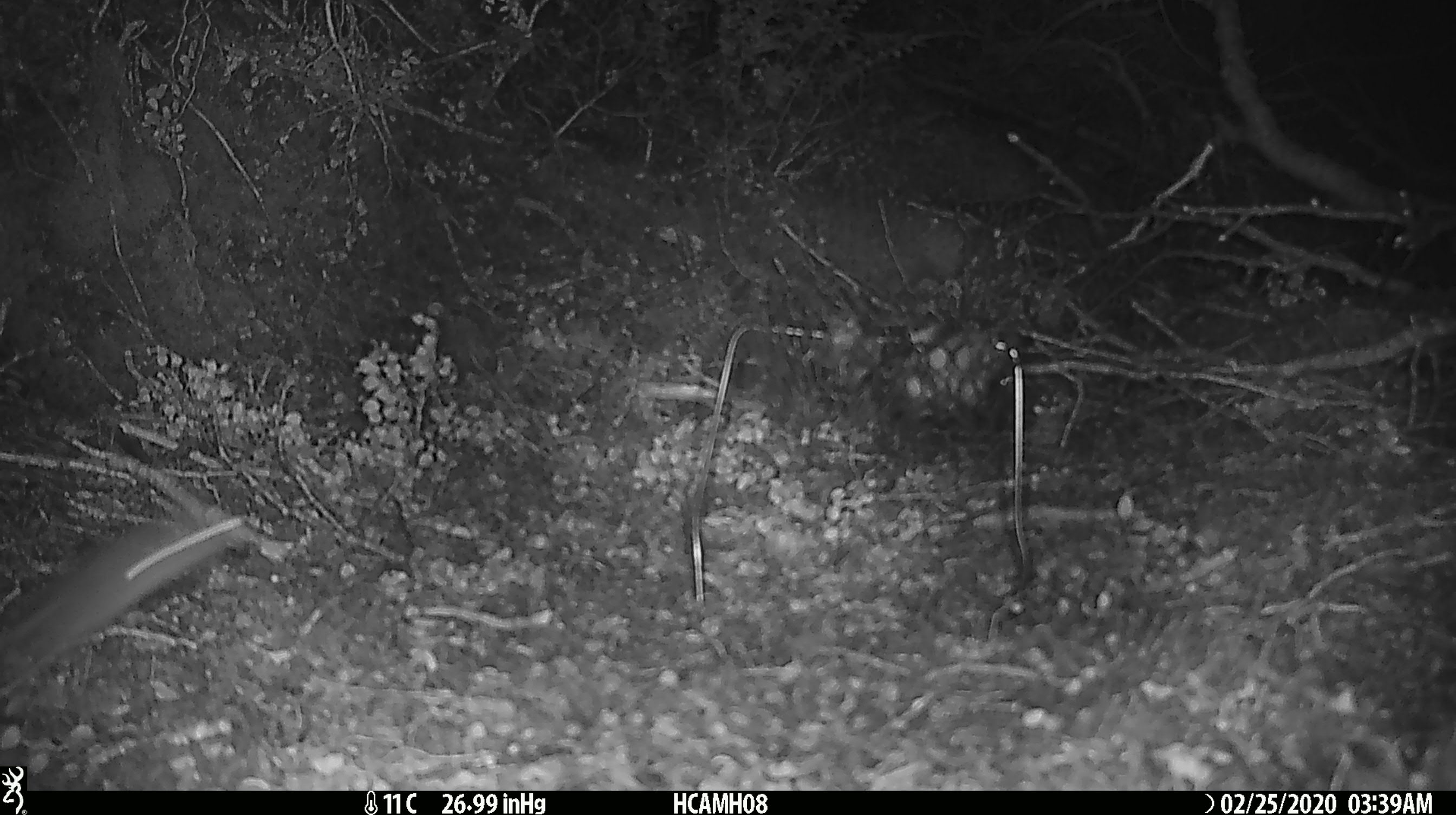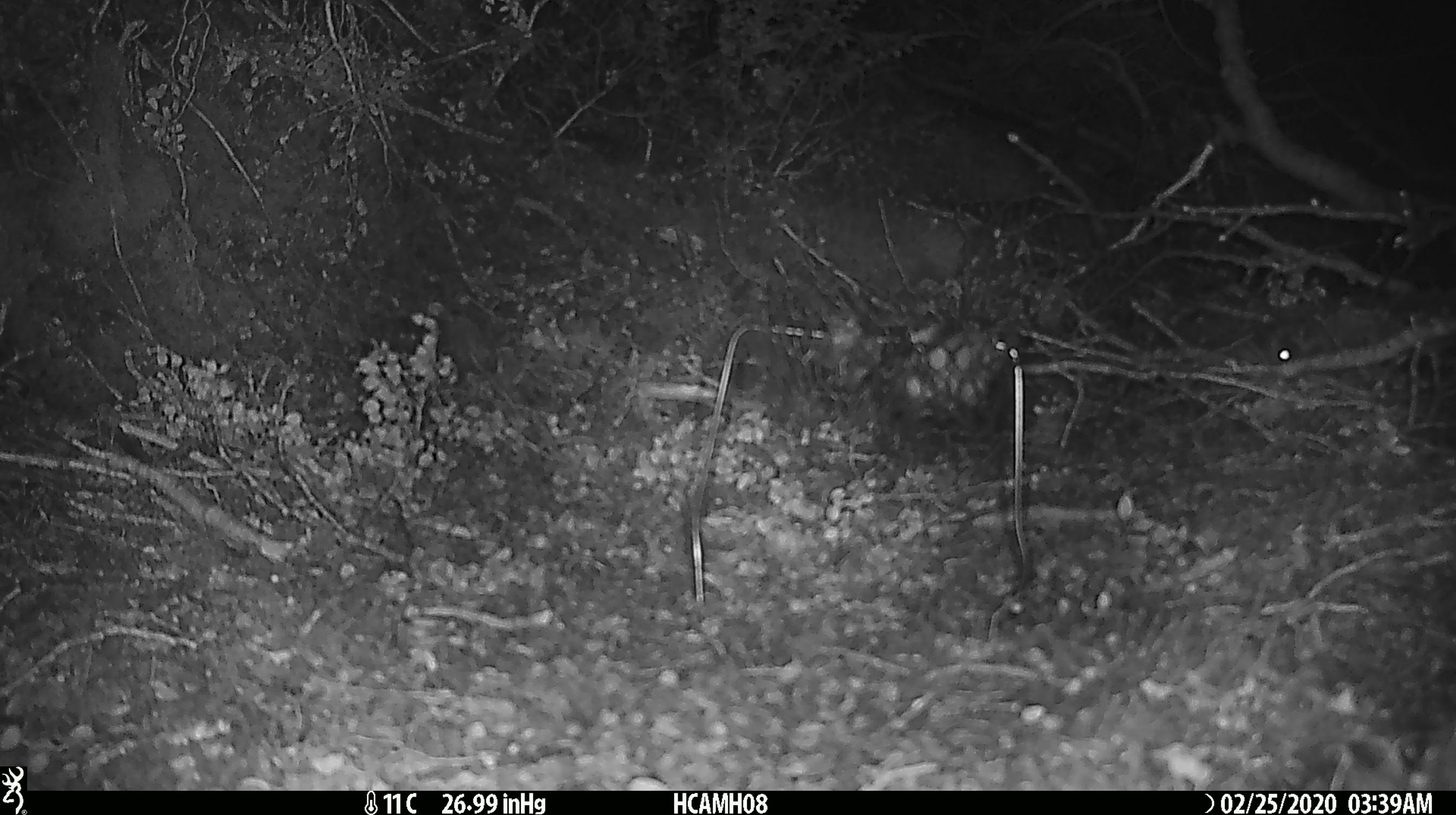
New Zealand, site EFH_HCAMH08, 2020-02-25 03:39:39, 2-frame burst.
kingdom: Animalia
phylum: Chordata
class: Mammalia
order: Rodentia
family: Muridae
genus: Mus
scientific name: Mus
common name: mouse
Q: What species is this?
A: Mouse (Mus).